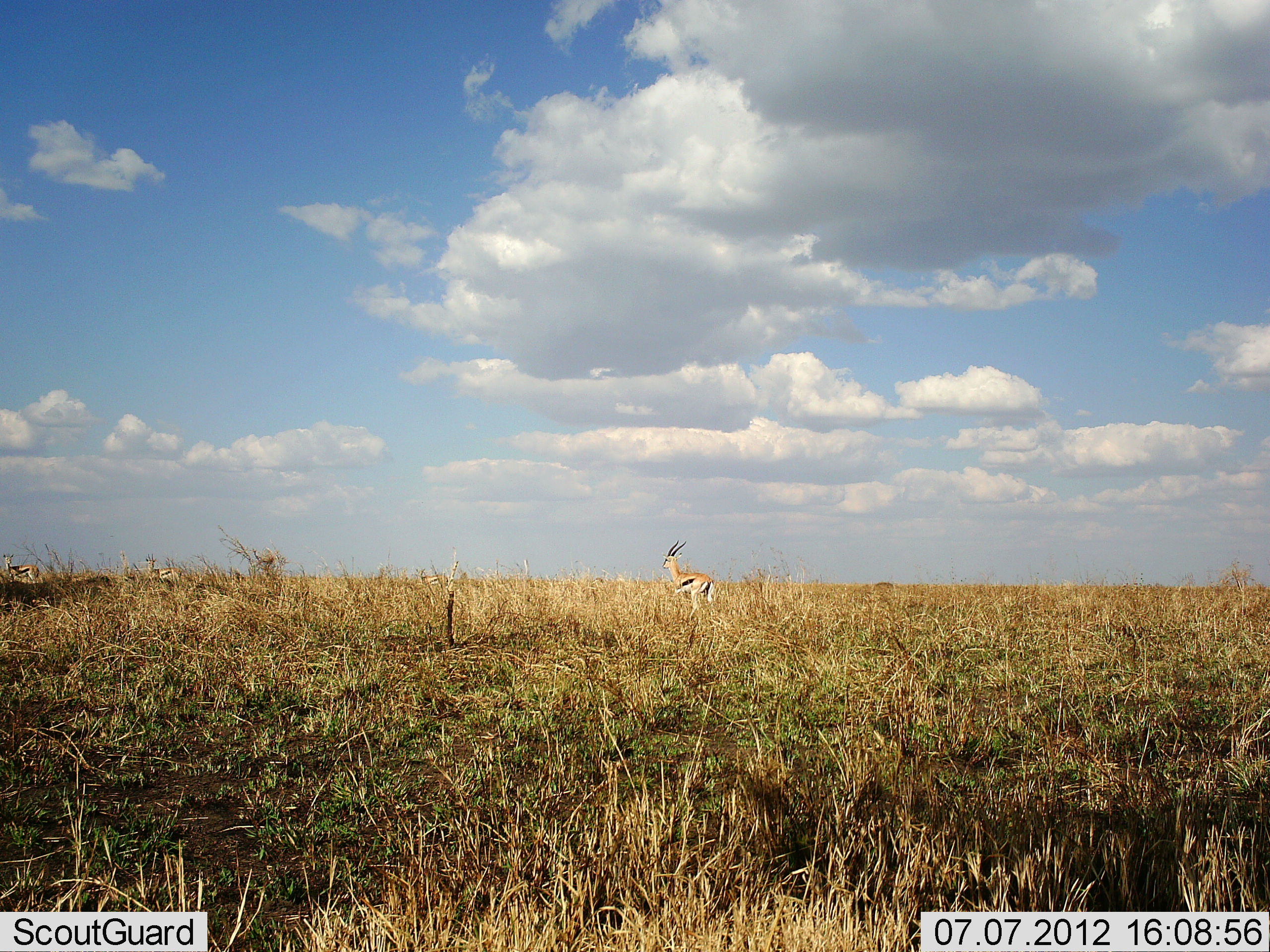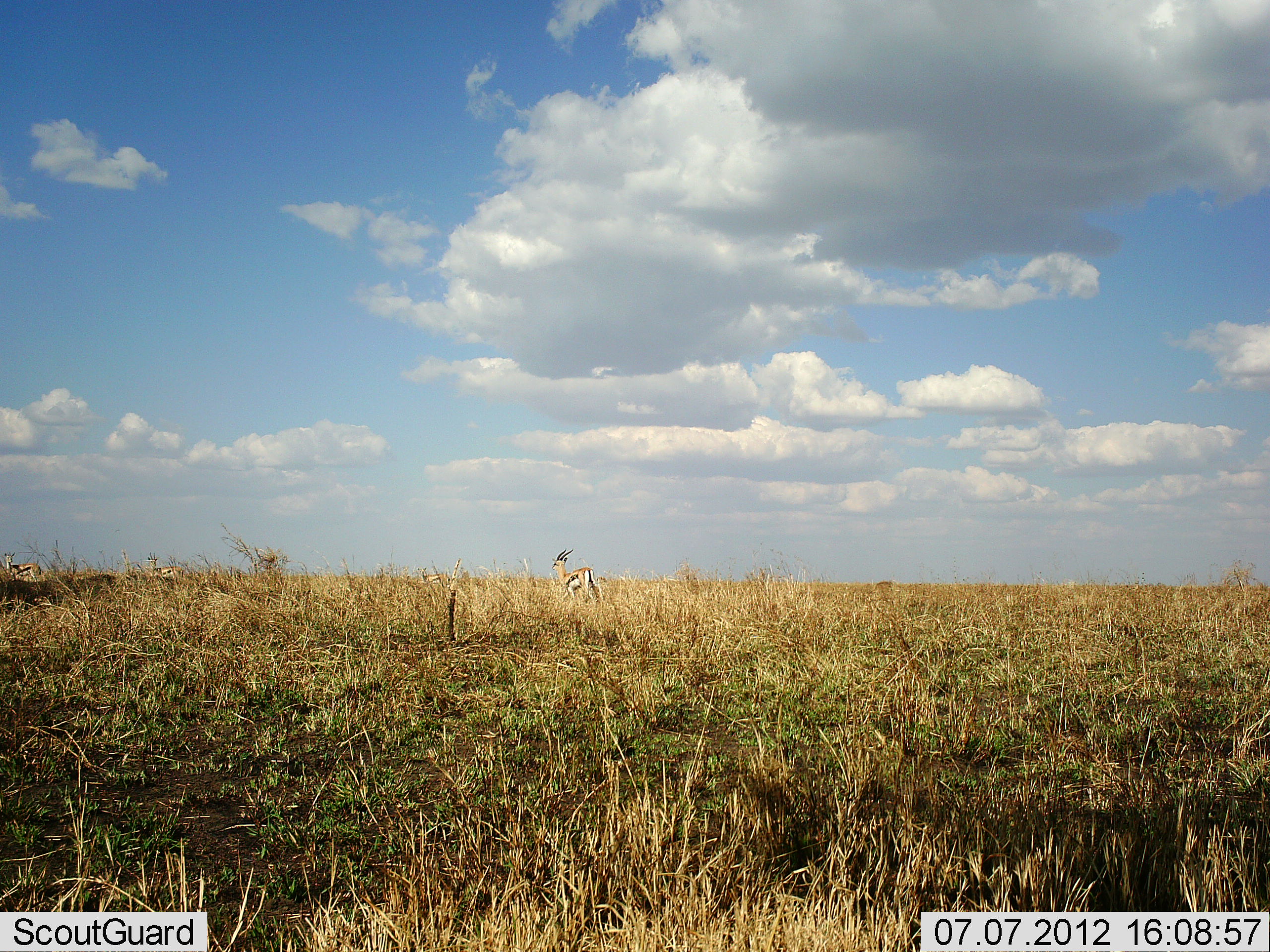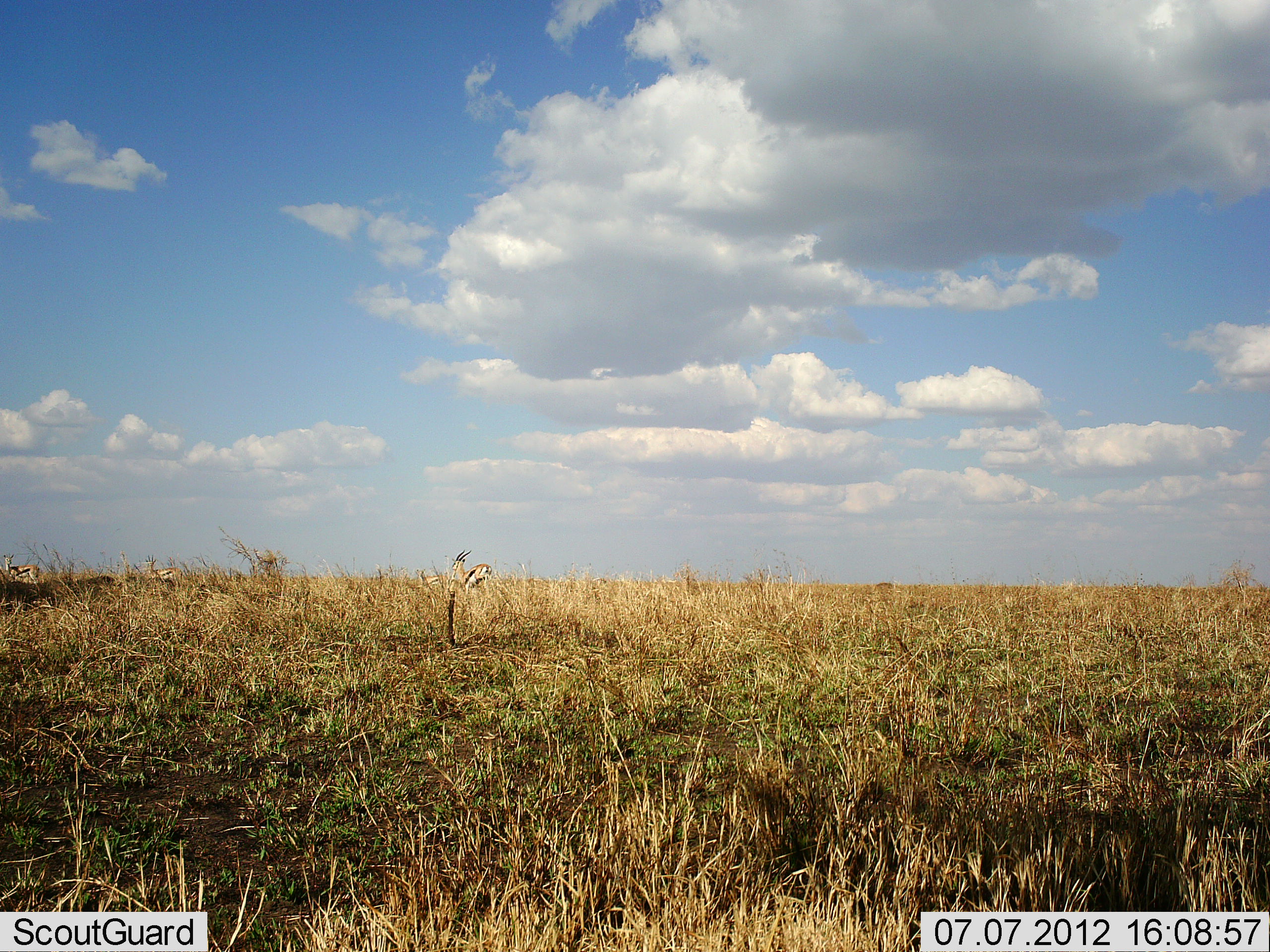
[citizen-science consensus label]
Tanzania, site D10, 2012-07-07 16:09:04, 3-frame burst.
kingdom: Animalia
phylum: Chordata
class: Mammalia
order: Artiodactyla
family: Bovidae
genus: Eudorcas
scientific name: Eudorcas thomsonii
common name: thomson's gazelle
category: gazellethomsons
Gazellethomsons (thomson's gazelle) (Eudorcas thomsonii), count 1. Behavior (volunteer vote fractions): standing 30%, resting 0%, moving 90%, interacting 10%. Young present (vote fraction): 0%. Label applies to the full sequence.